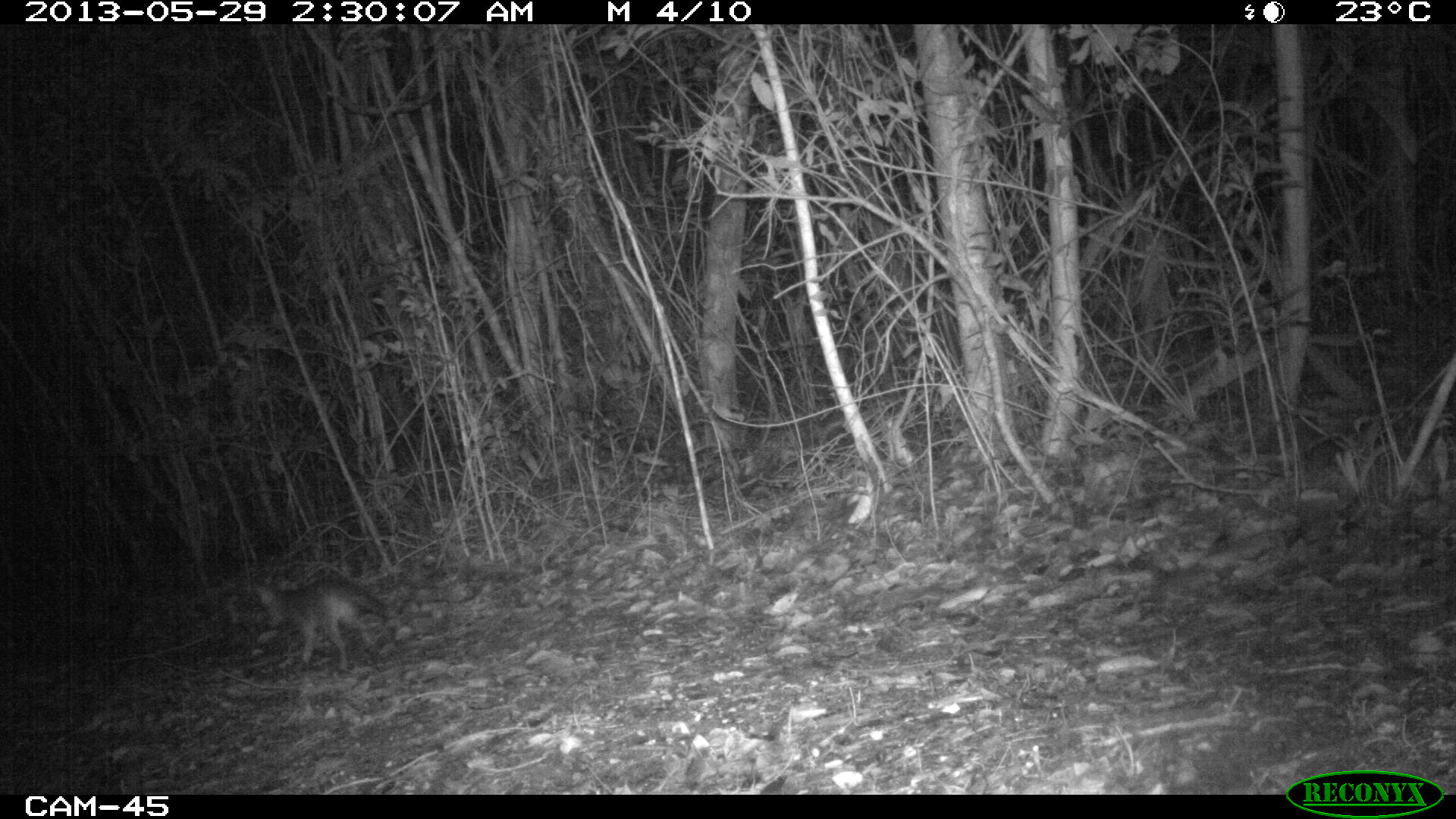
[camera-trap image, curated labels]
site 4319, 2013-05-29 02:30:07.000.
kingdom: Animalia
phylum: Chordata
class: Mammalia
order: Carnivora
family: Canidae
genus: Urocyon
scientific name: Urocyon cinereoargenteus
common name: gray fox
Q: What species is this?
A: Urocyon cinereoargenteus (gray fox).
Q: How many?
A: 1.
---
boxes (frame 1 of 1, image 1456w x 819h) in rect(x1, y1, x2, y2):
urocyon cinereoargenteus: rect(255, 576, 392, 671)